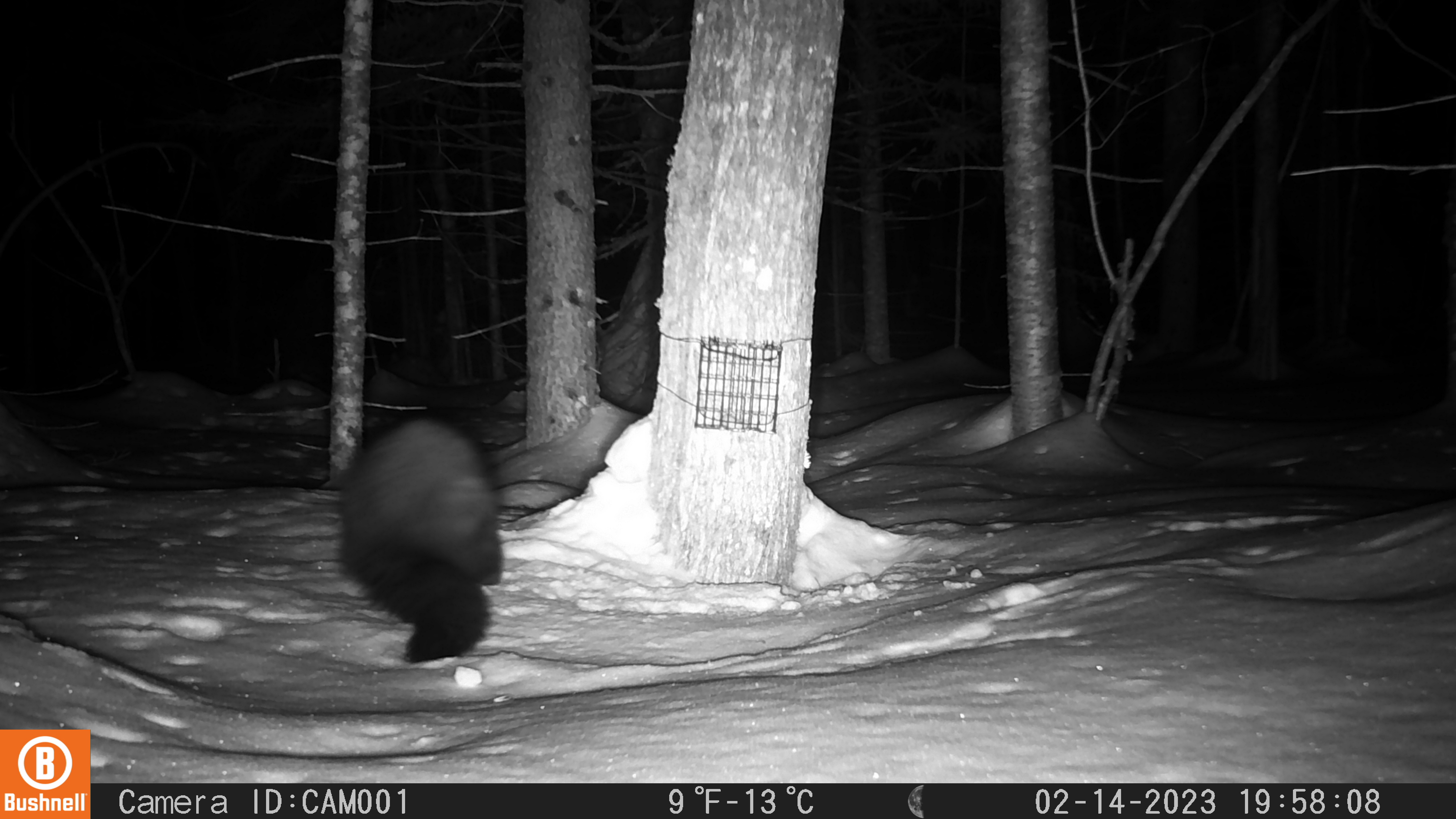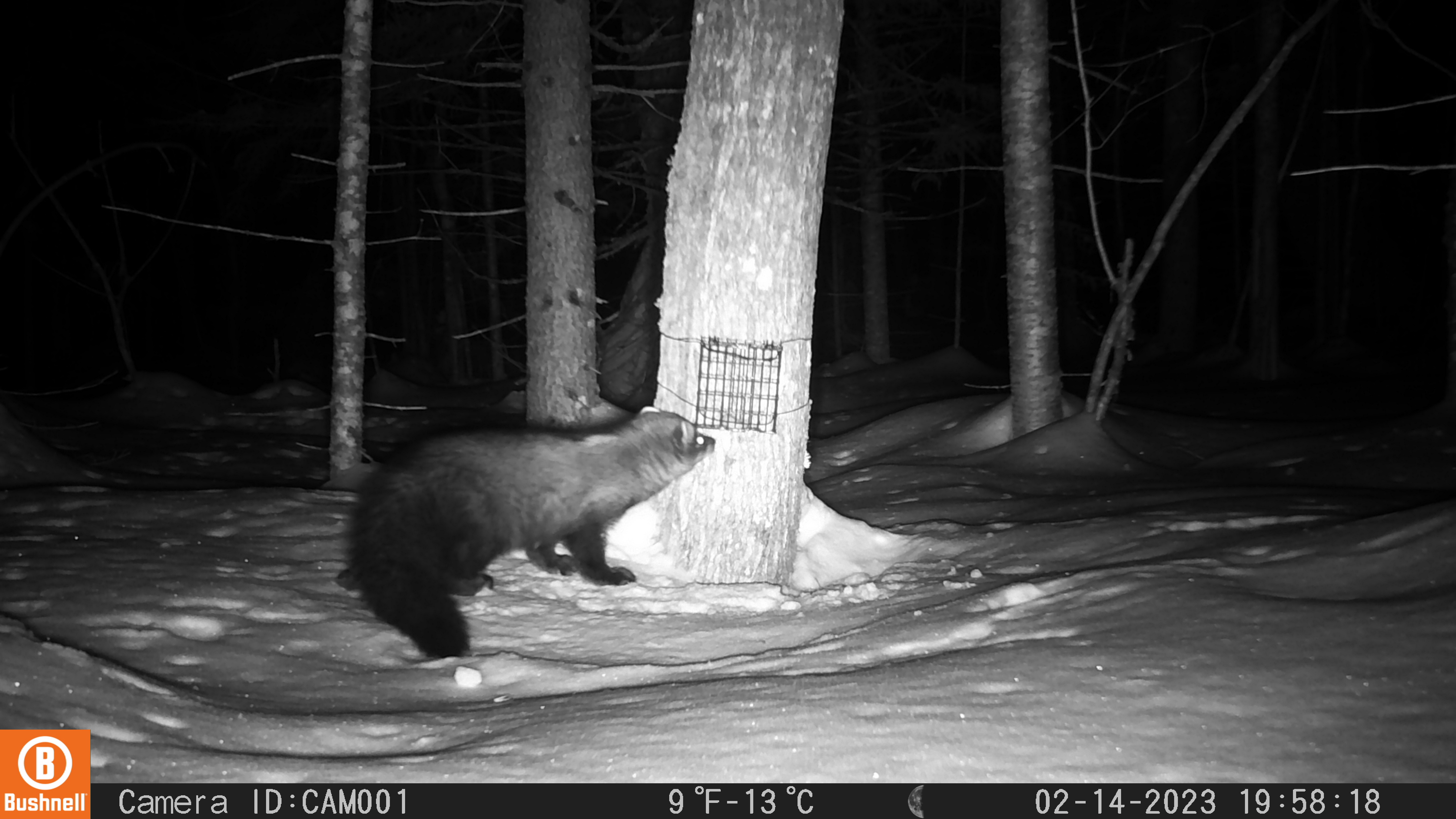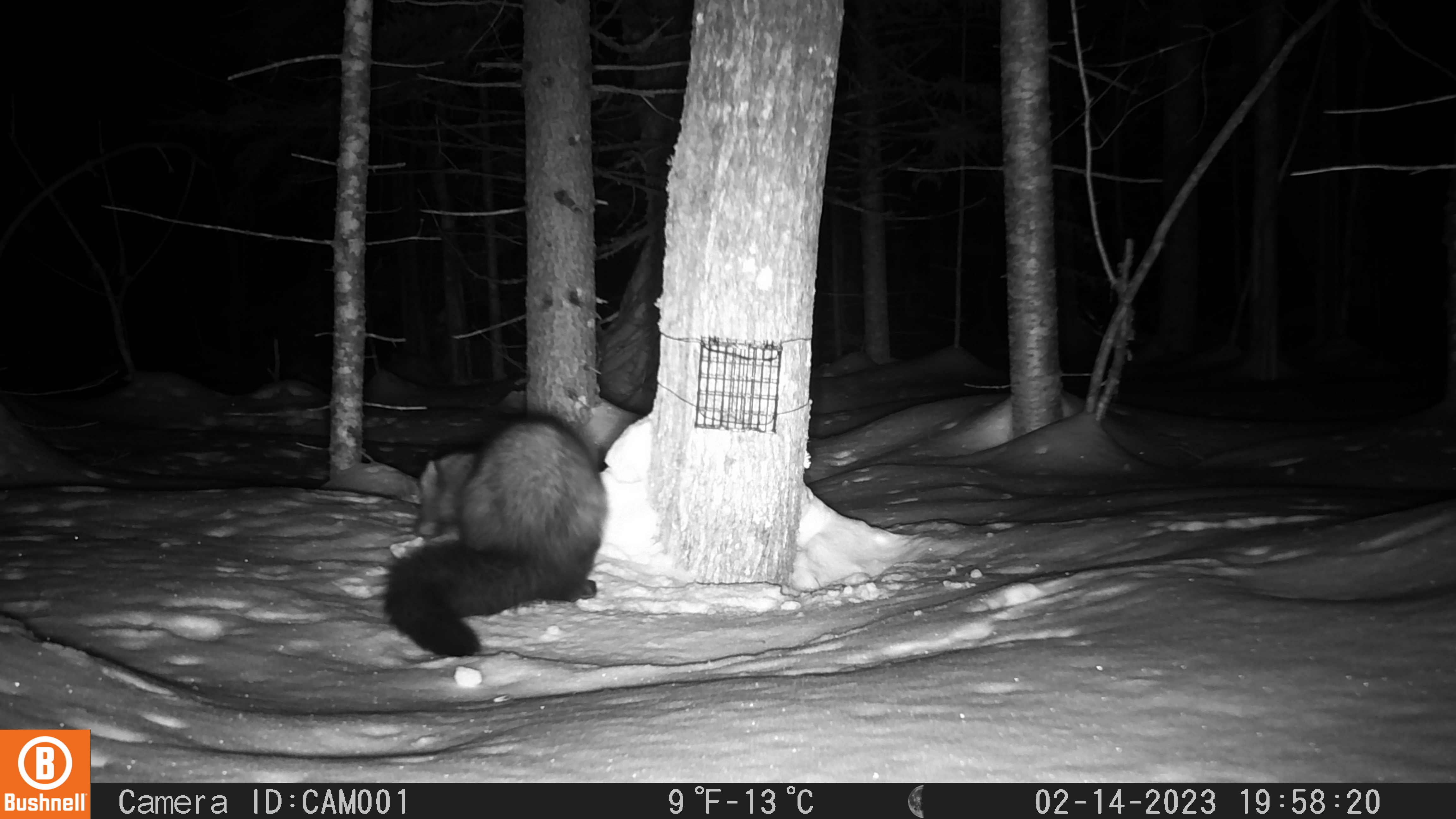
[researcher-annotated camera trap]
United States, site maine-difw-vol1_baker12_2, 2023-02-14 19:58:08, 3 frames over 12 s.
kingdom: Animalia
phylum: Chordata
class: Mammalia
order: Carnivora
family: Mustelidae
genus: Pekania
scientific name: Pekania pennanti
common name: fisher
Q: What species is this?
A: Fisher (Pekania pennanti).